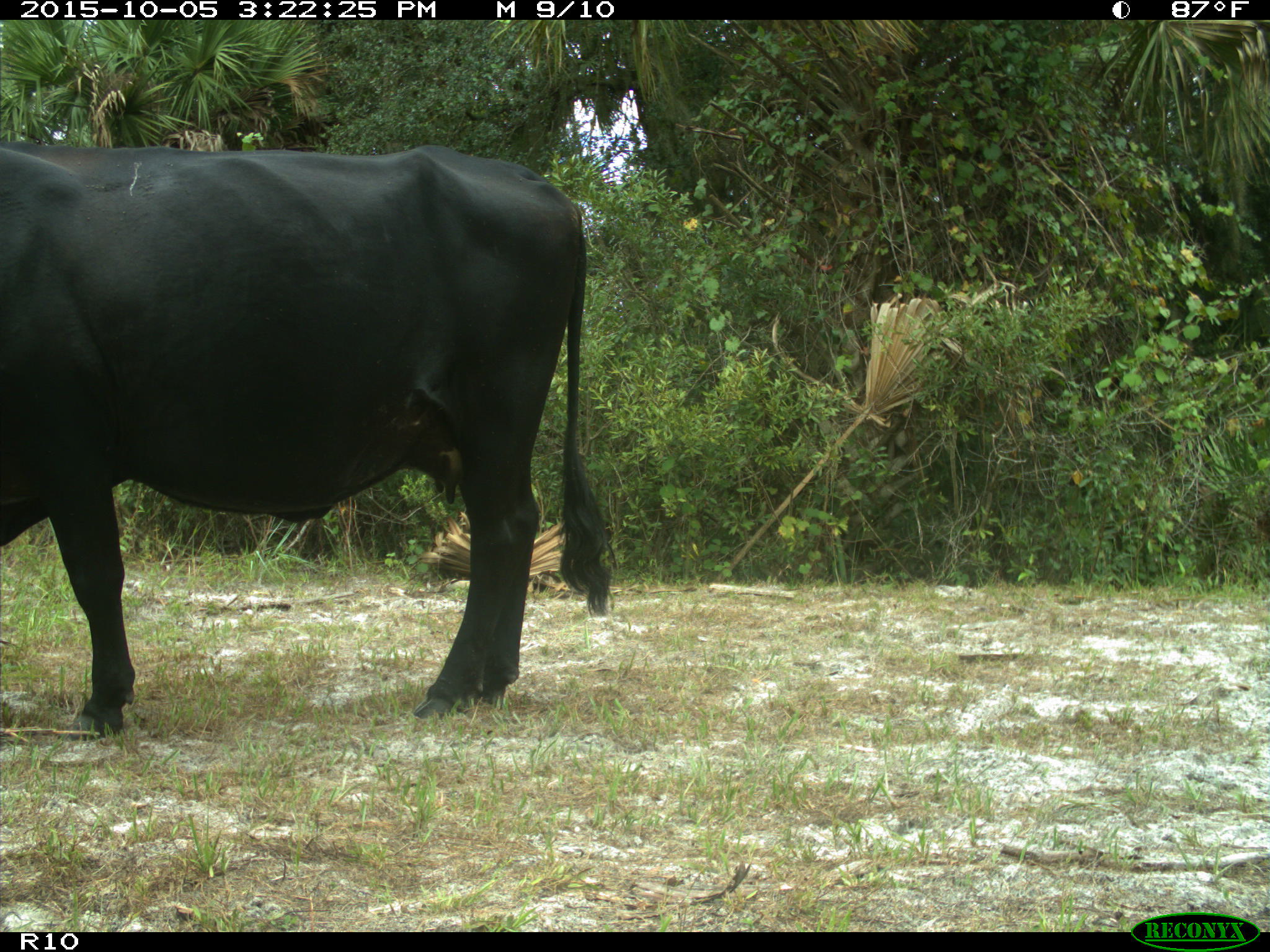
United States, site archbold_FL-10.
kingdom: Animalia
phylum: Chordata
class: Mammalia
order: Artiodactyla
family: Bovidae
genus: Bos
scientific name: Bos taurus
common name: domestic cow